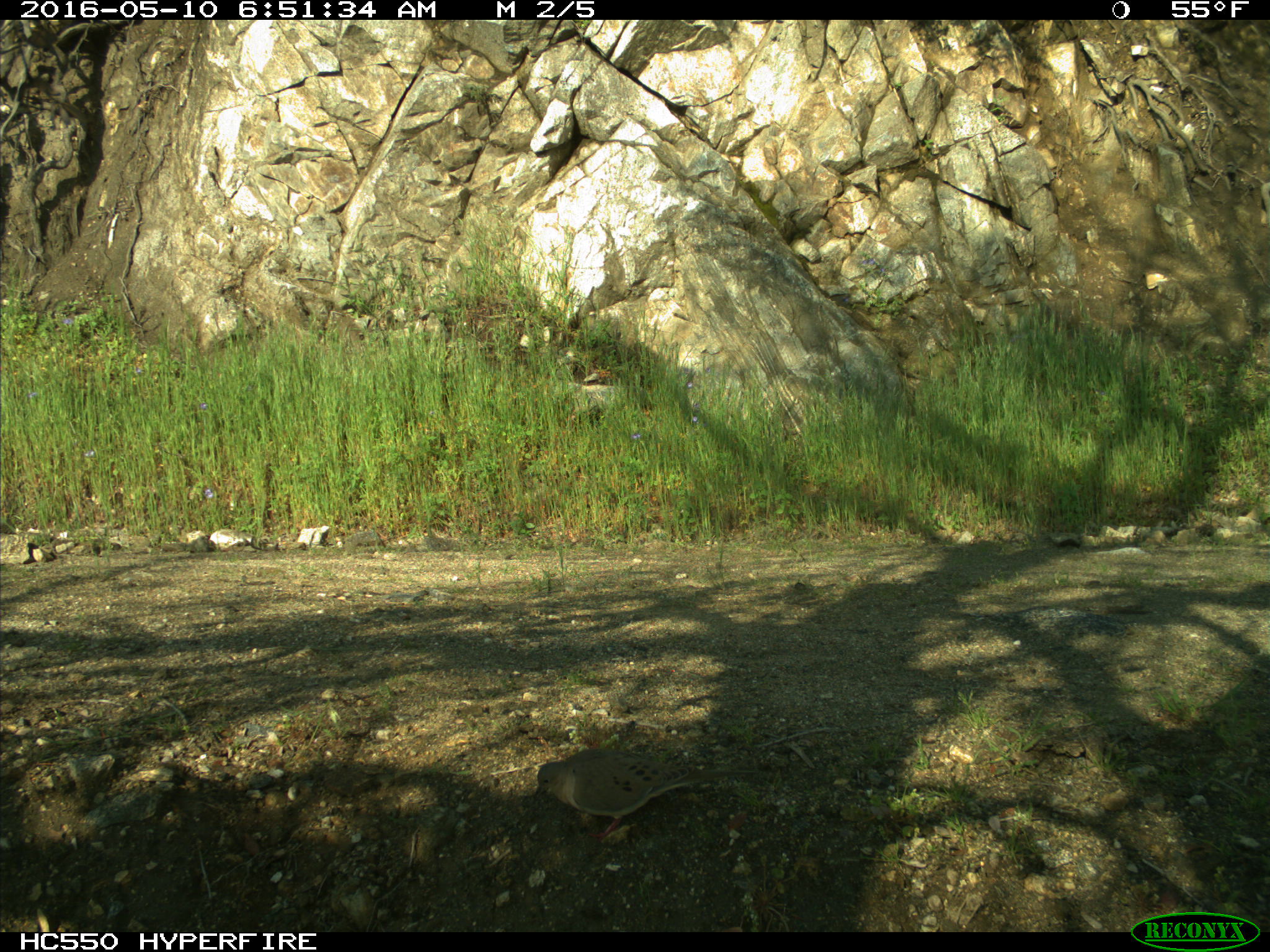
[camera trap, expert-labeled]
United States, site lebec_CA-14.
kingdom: Animalia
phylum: Chordata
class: Aves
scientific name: Aves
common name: birds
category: unidentified bird